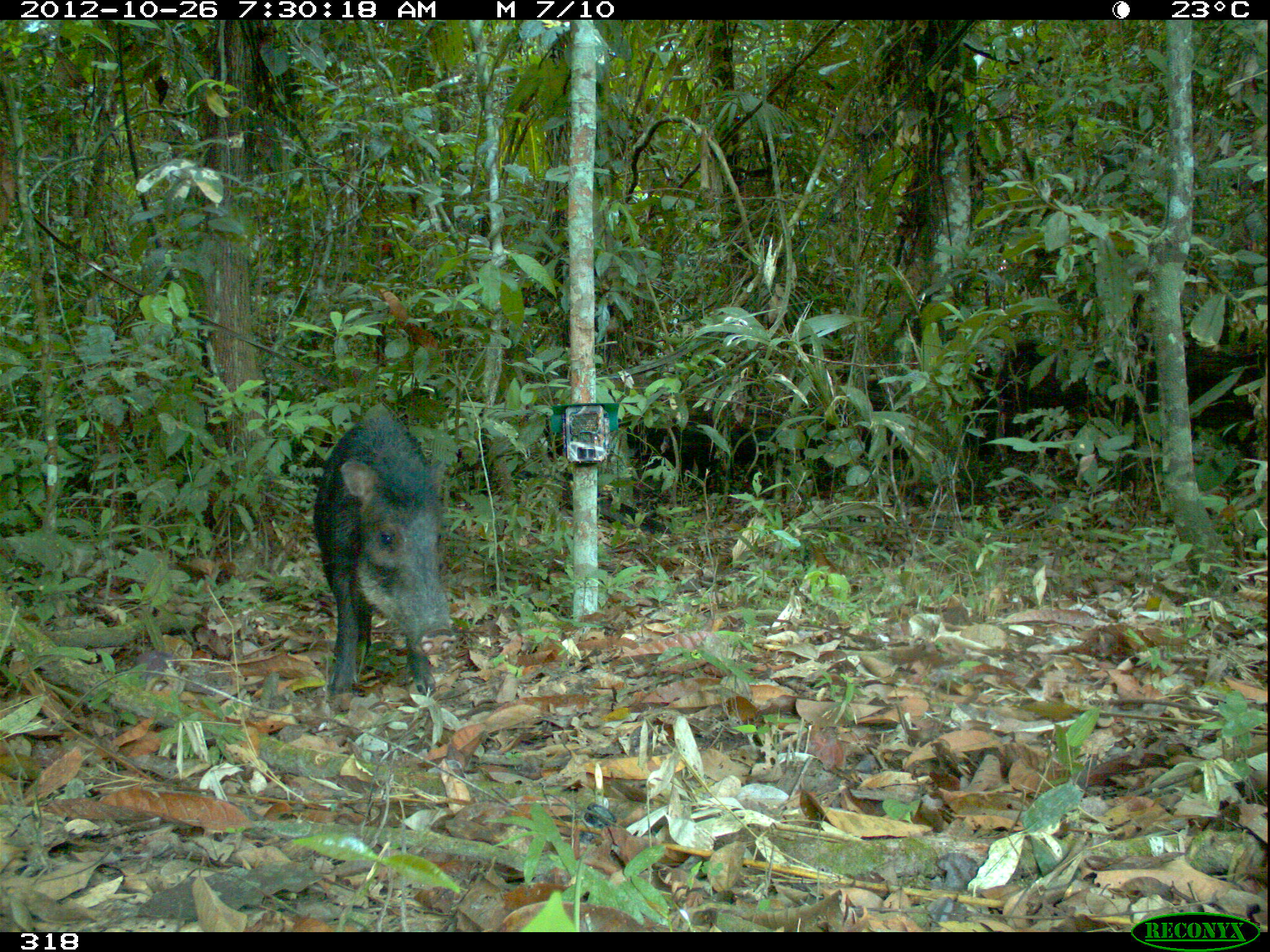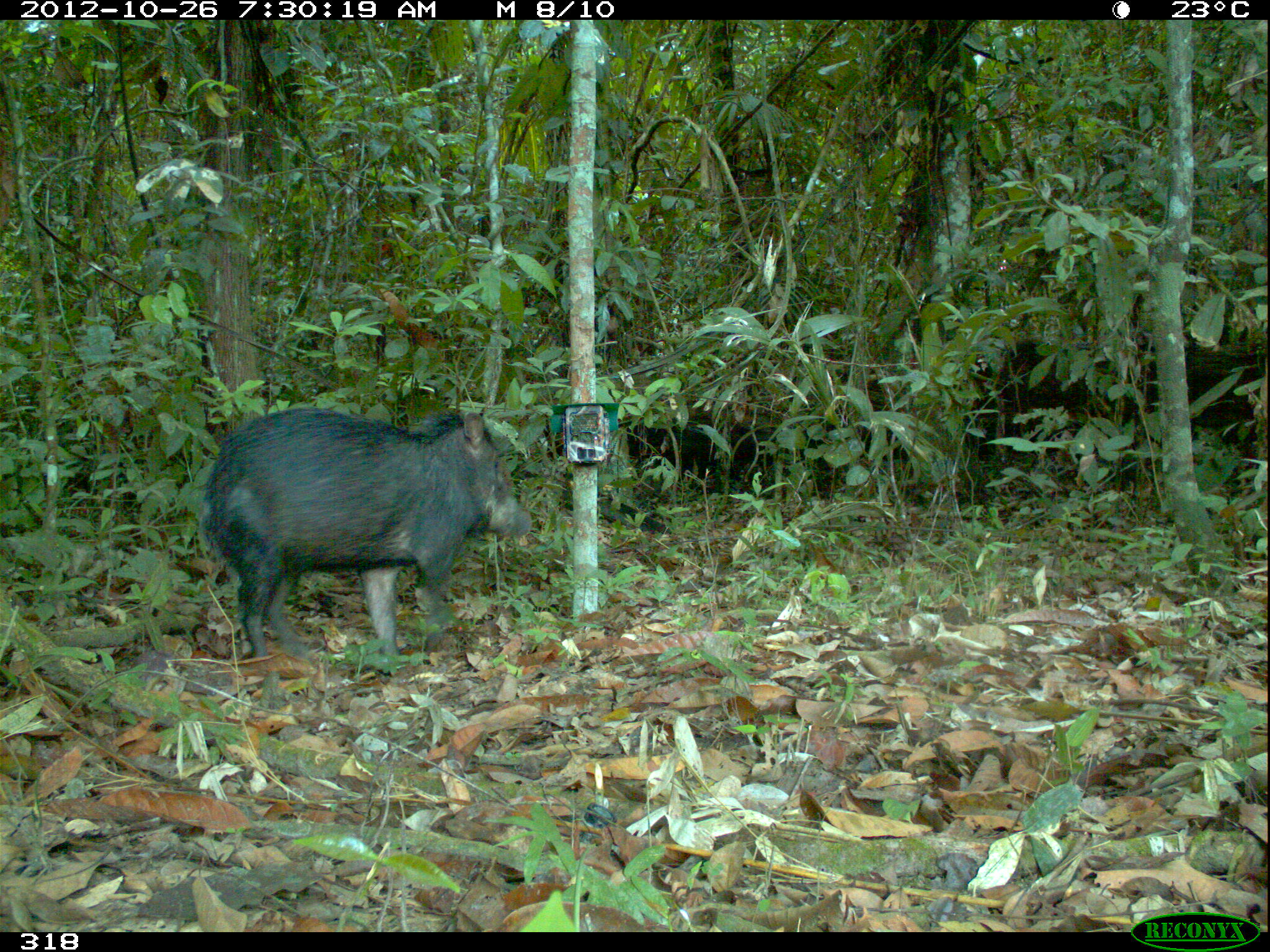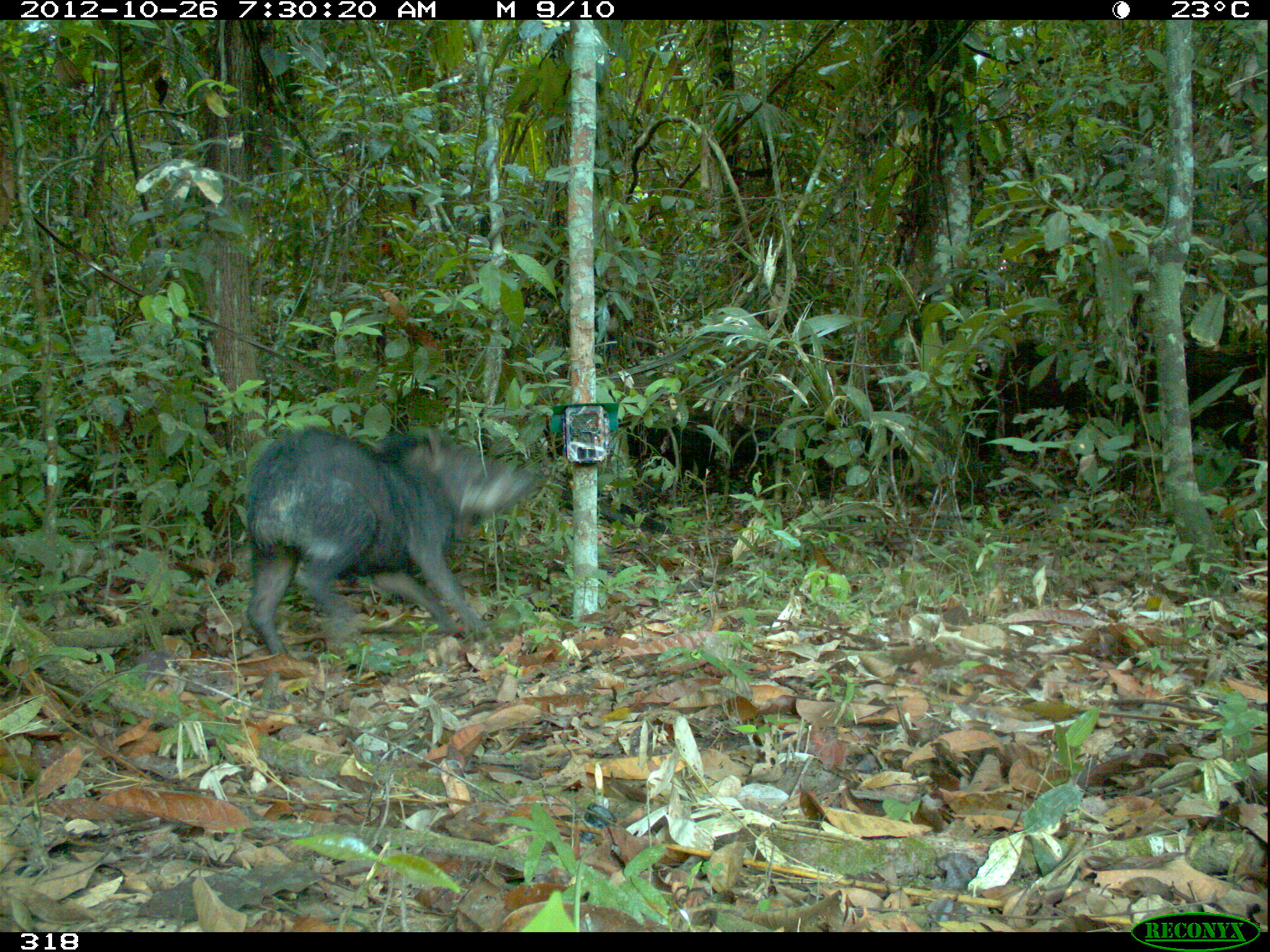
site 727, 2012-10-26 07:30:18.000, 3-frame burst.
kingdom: Animalia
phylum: Chordata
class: Mammalia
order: Artiodactyla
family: Tayassuidae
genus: Tayassu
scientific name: Tayassu pecari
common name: white-lipped peccary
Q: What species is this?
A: Tayassu pecari (white-lipped peccary).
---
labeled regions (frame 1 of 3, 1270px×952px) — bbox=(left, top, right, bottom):
tayassu pecari: bbox=(313, 413, 457, 695)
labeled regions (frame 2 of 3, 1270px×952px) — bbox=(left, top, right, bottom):
tayassu pecari: bbox=(197, 406, 532, 662)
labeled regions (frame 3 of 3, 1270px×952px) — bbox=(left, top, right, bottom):
tayassu pecari: bbox=(243, 421, 535, 655)